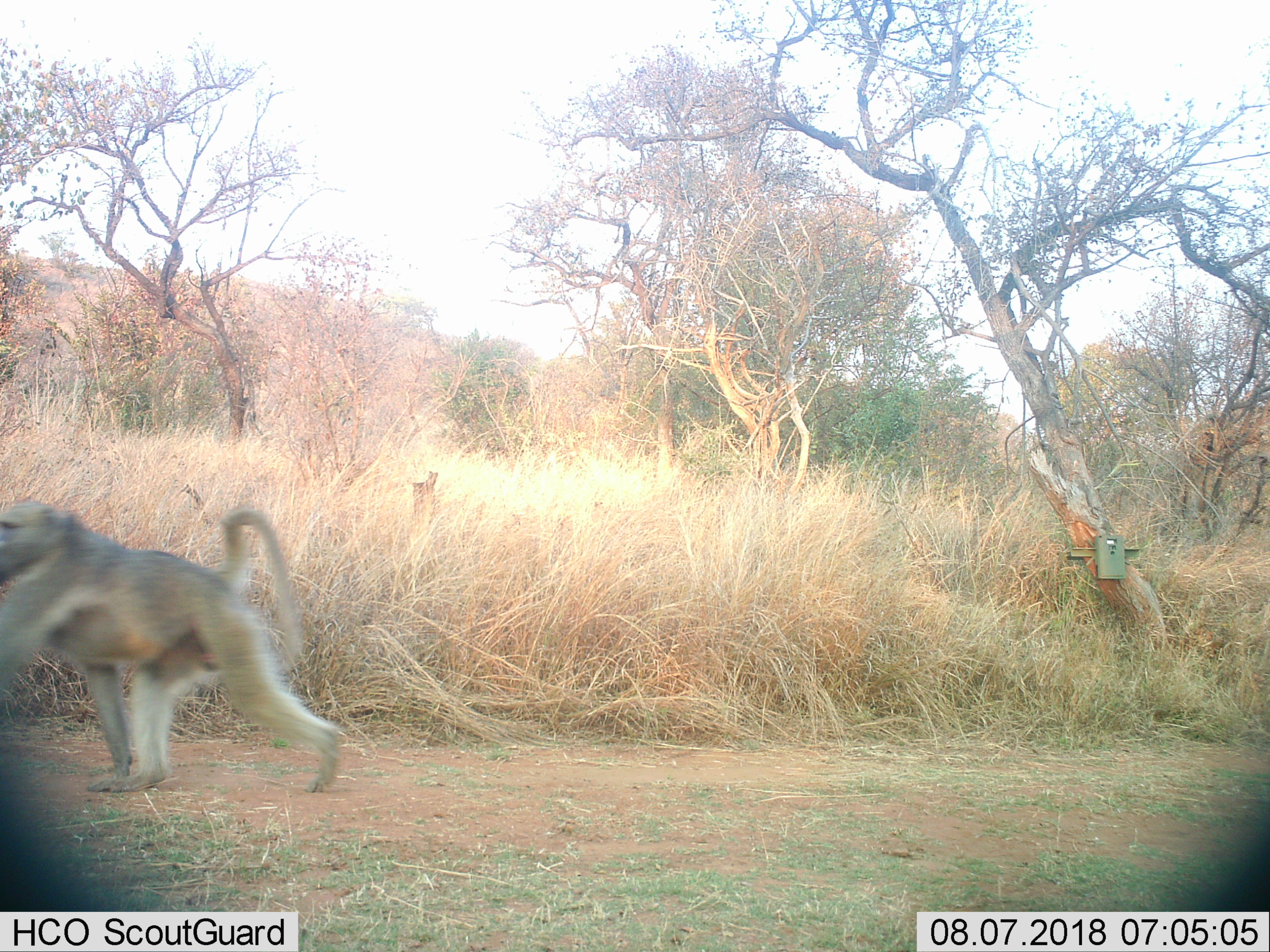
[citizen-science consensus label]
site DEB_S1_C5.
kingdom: Animalia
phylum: Chordata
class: Mammalia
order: Primates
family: Cercopithecidae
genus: Papio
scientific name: Papio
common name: baboon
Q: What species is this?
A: Baboon (Papio).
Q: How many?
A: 1.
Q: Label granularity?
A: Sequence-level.